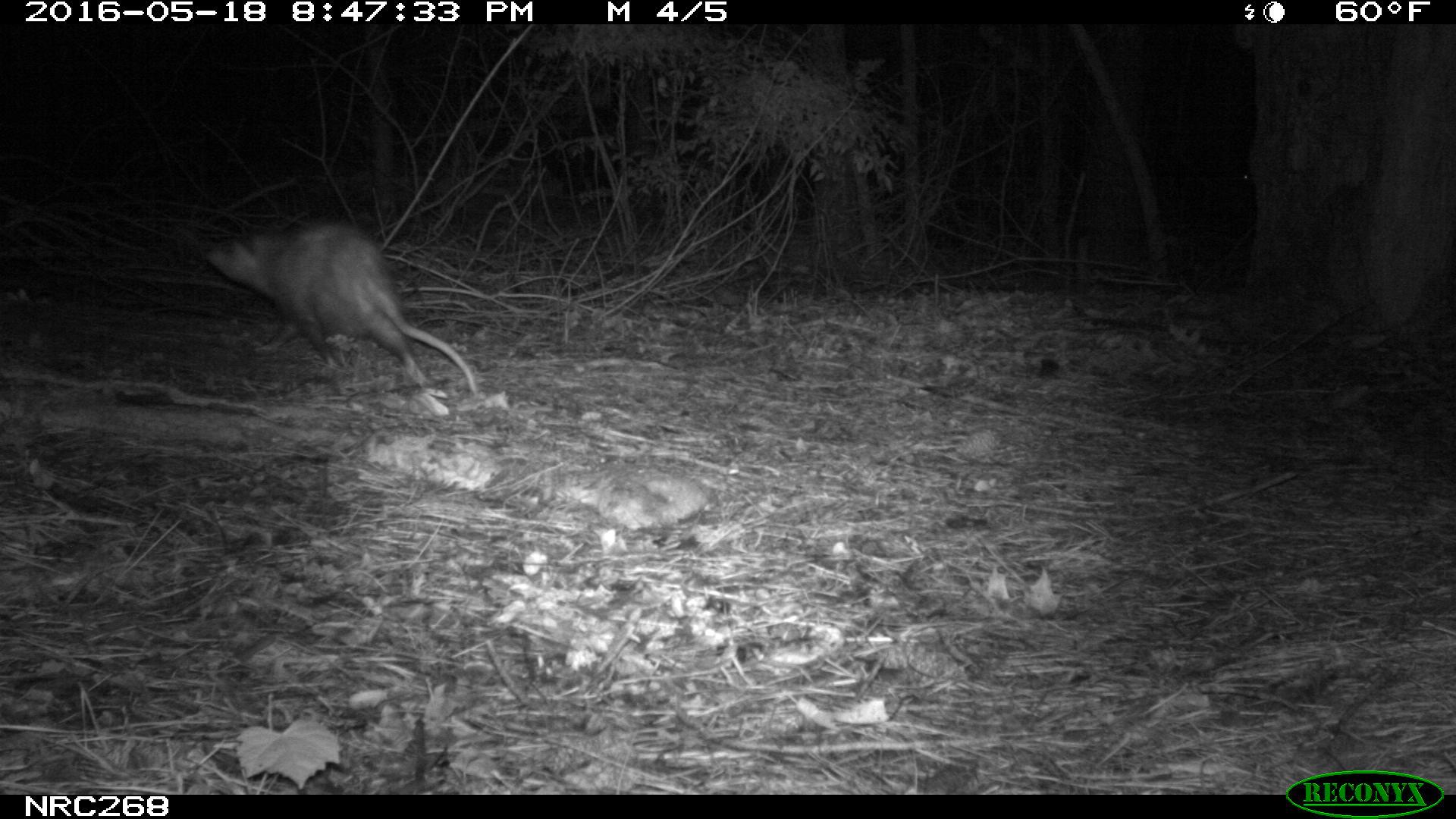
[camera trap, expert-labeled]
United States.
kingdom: Animalia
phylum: Chordata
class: Mammalia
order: Didelphimorphia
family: Didelphidae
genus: Didelphis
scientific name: Didelphis virginiana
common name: virginia opossum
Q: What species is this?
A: Virginia Opossum (Didelphis virginiana).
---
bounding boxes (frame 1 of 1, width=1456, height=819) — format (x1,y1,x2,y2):
Virginia Opossum: (197,216,493,404)